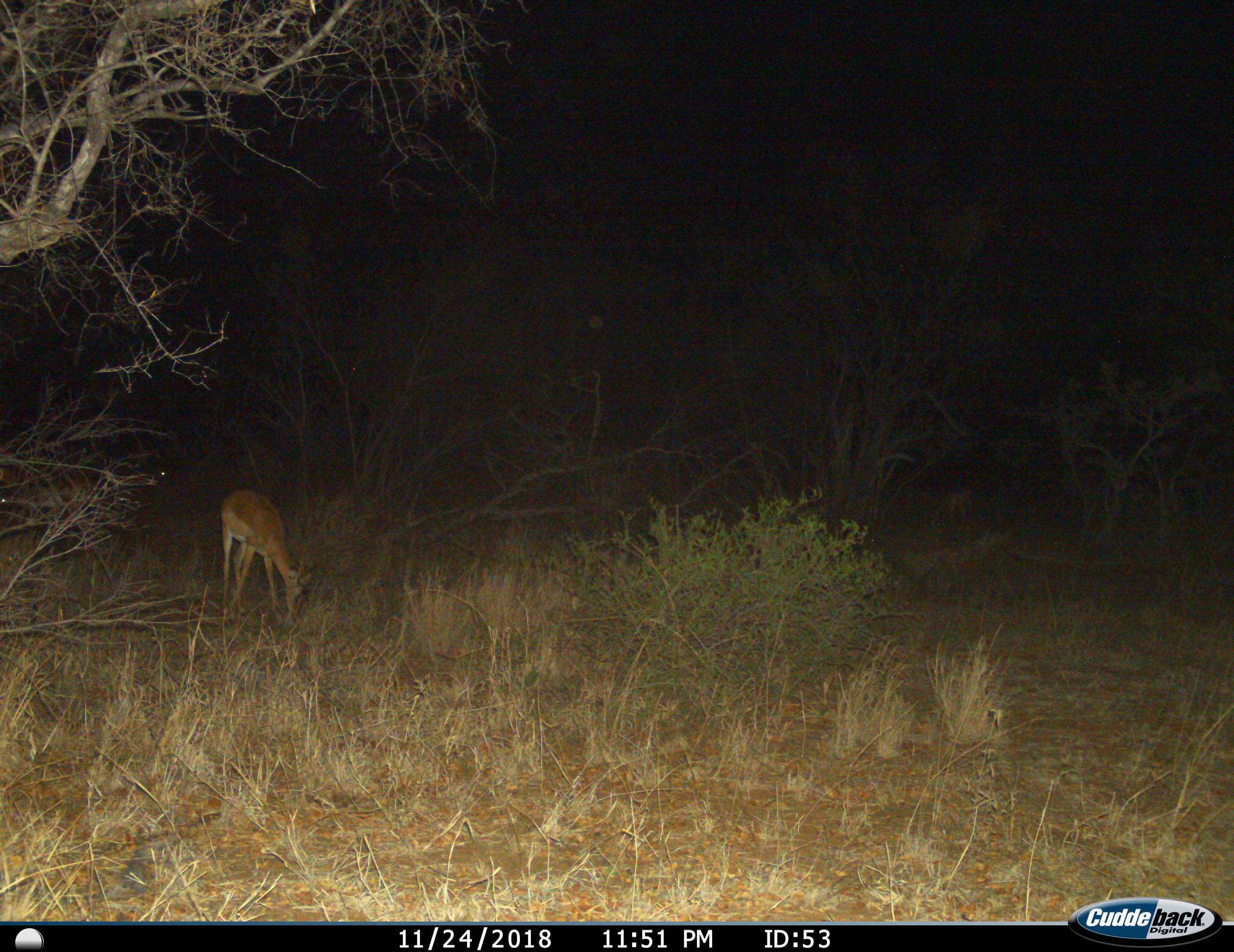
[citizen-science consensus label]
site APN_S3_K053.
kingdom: Animalia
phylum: Chordata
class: Mammalia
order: Artiodactyla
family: Bovidae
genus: Aepyceros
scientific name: Aepyceros melampus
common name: impala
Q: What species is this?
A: Impala (Aepyceros melampus).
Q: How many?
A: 1.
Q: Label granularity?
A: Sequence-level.